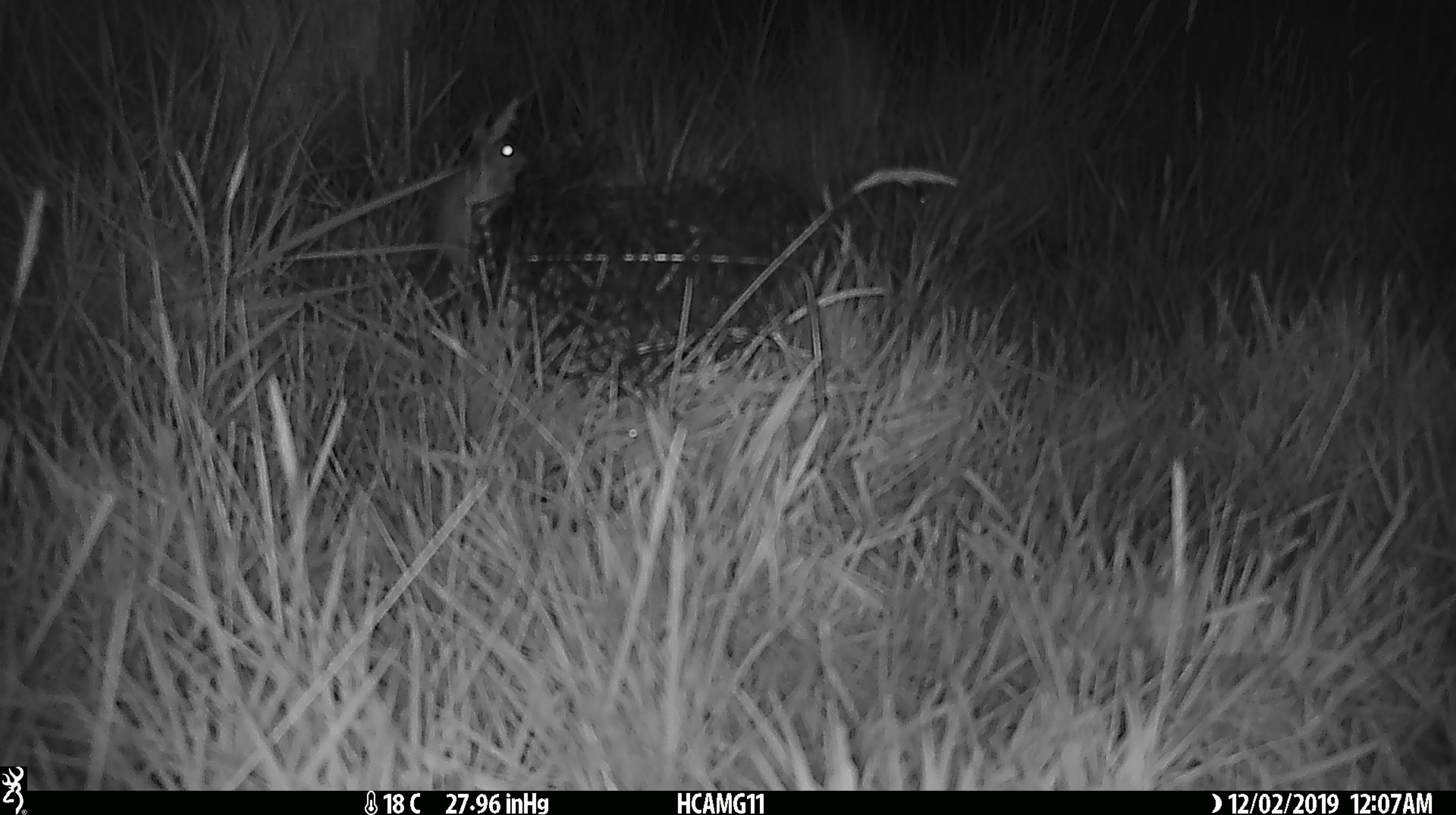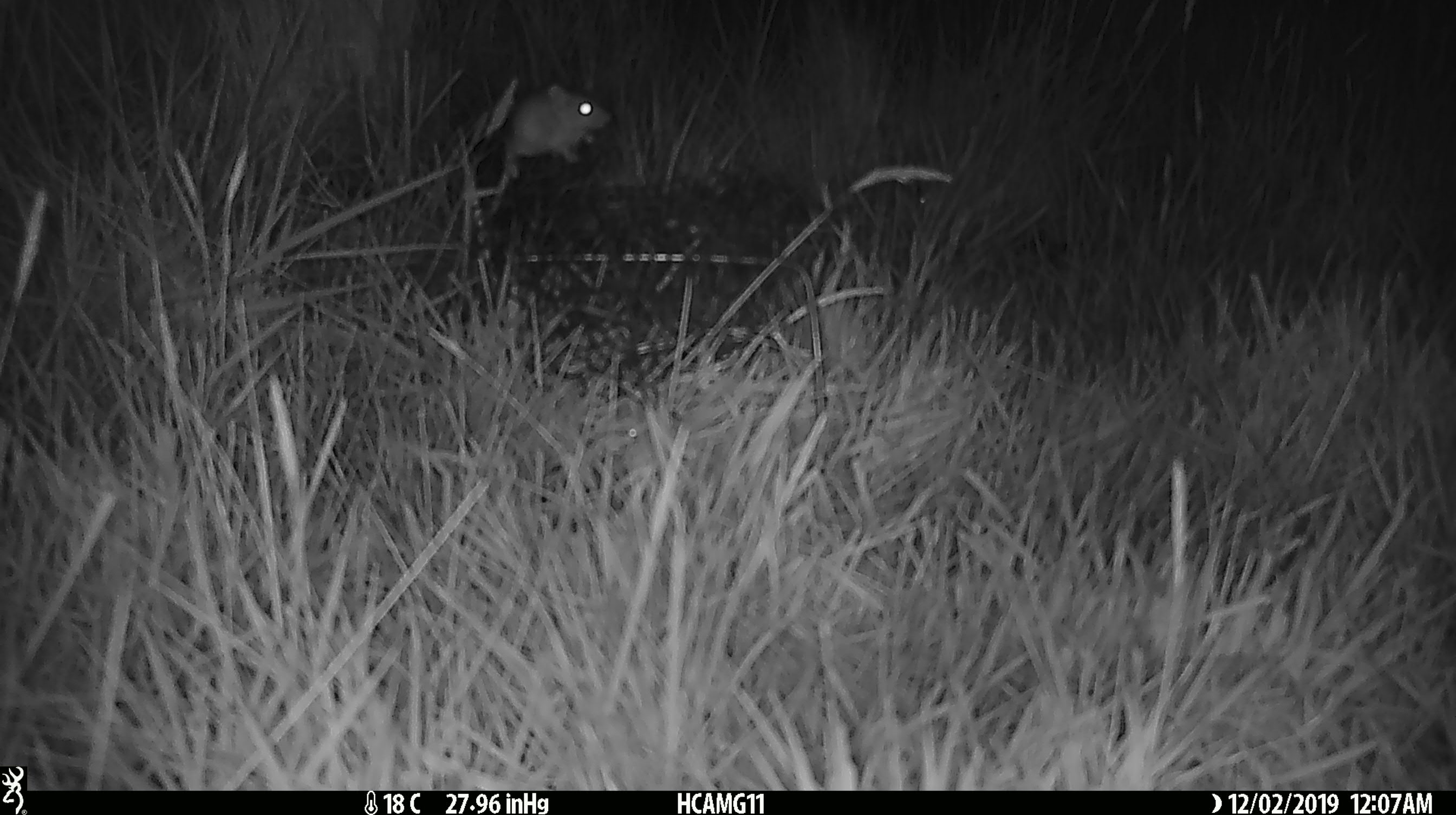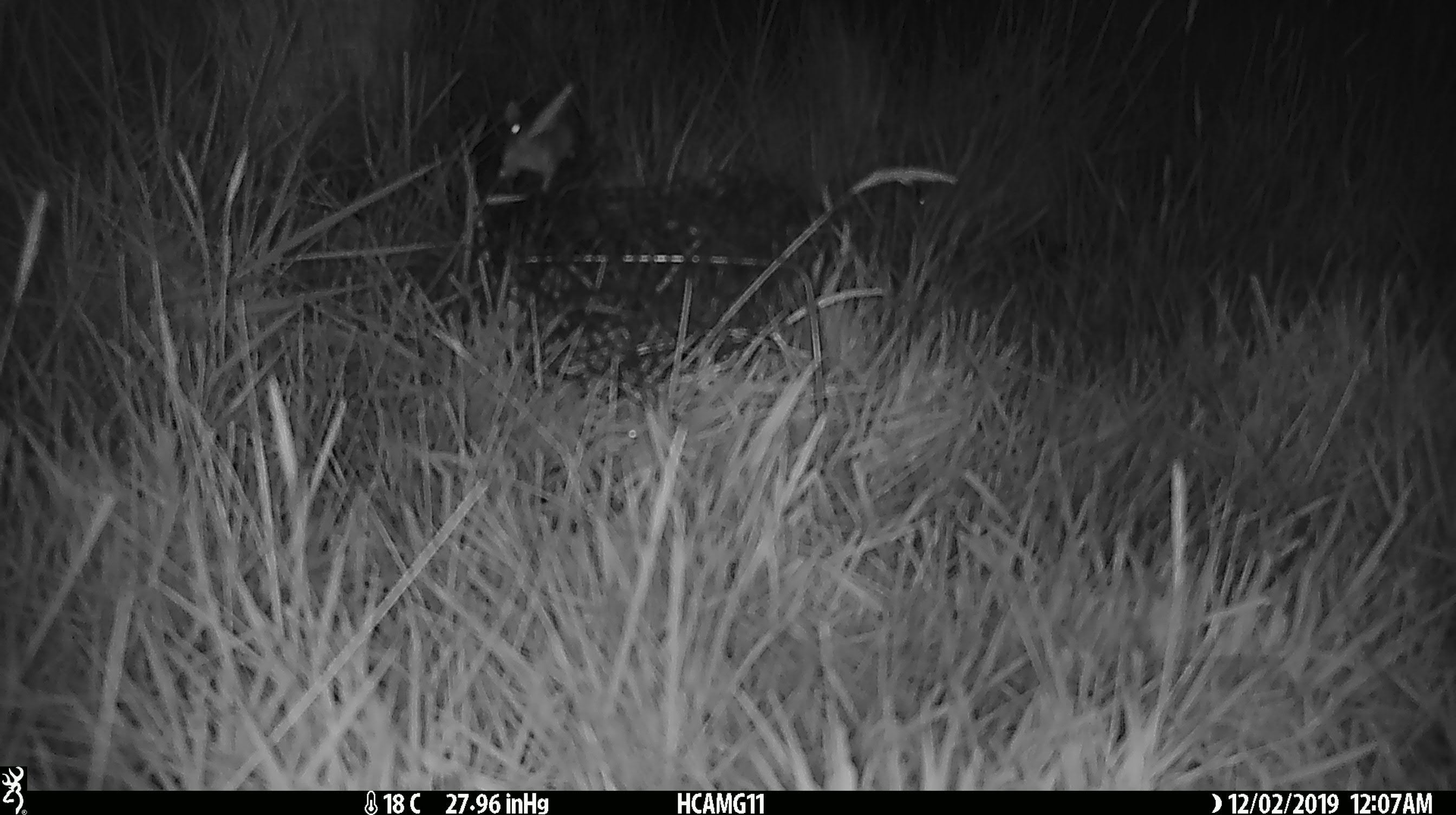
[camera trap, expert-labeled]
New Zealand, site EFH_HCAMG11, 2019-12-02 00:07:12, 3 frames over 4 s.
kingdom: Animalia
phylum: Chordata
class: Mammalia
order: Rodentia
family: Muridae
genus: Mus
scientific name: Mus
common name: mouse